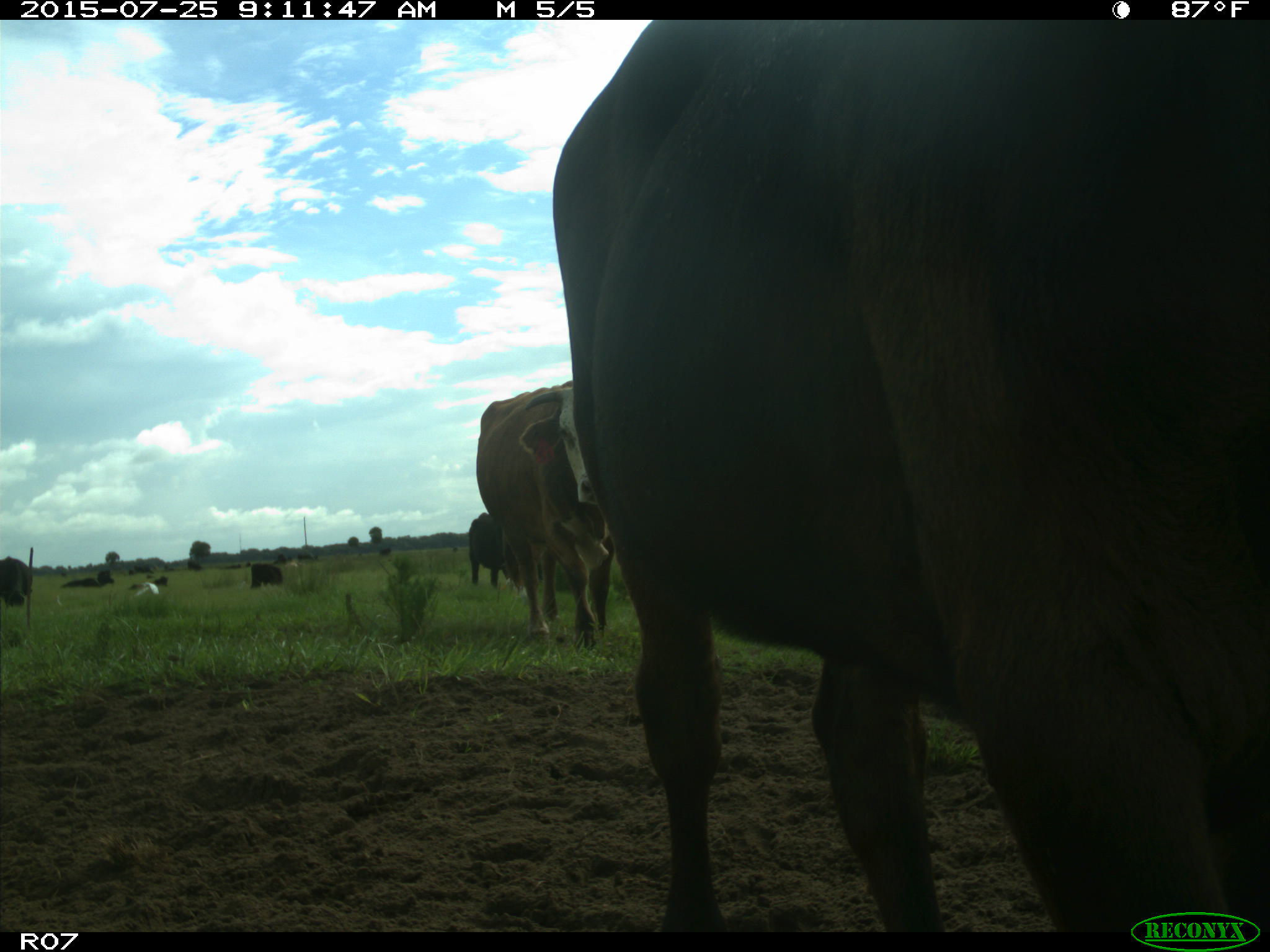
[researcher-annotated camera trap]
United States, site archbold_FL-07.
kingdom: Animalia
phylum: Chordata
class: Mammalia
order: Artiodactyla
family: Bovidae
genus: Bos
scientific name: Bos taurus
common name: domestic cow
Bos taurus (domestic cow).